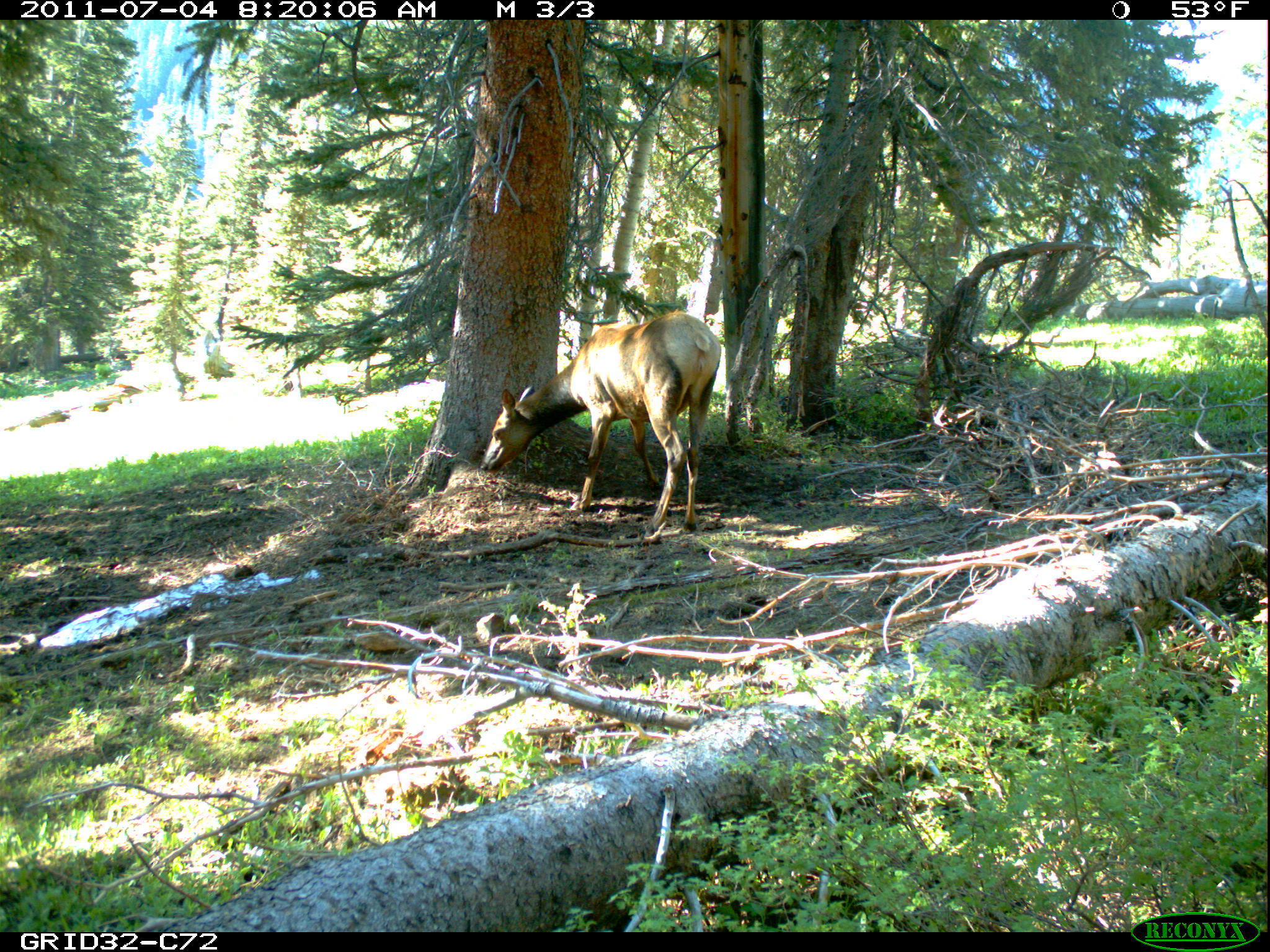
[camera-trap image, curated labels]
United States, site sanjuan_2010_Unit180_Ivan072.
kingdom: Animalia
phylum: Chordata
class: Mammalia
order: Artiodactyla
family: Cervidae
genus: Cervus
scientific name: Cervus elaphus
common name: red deer